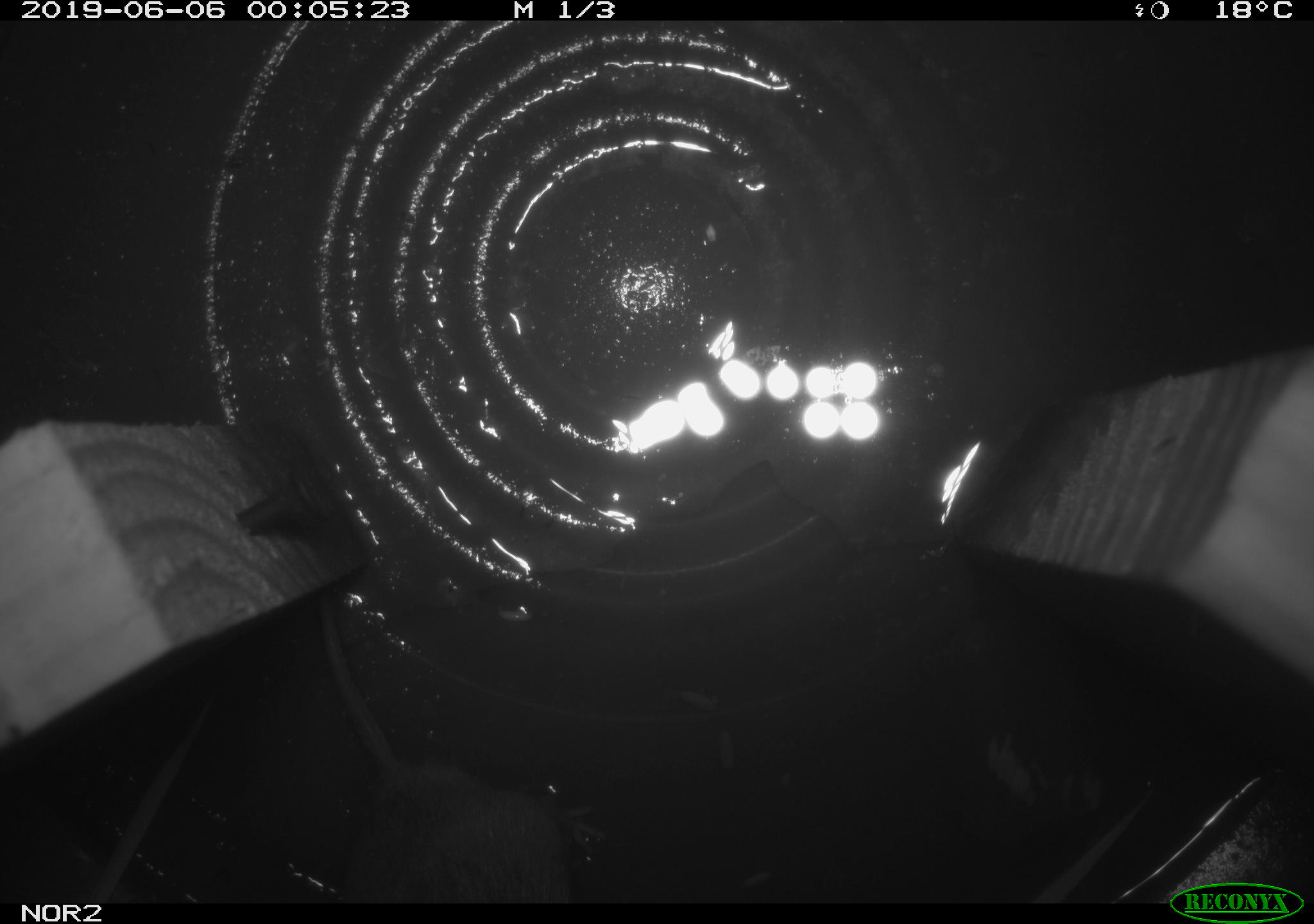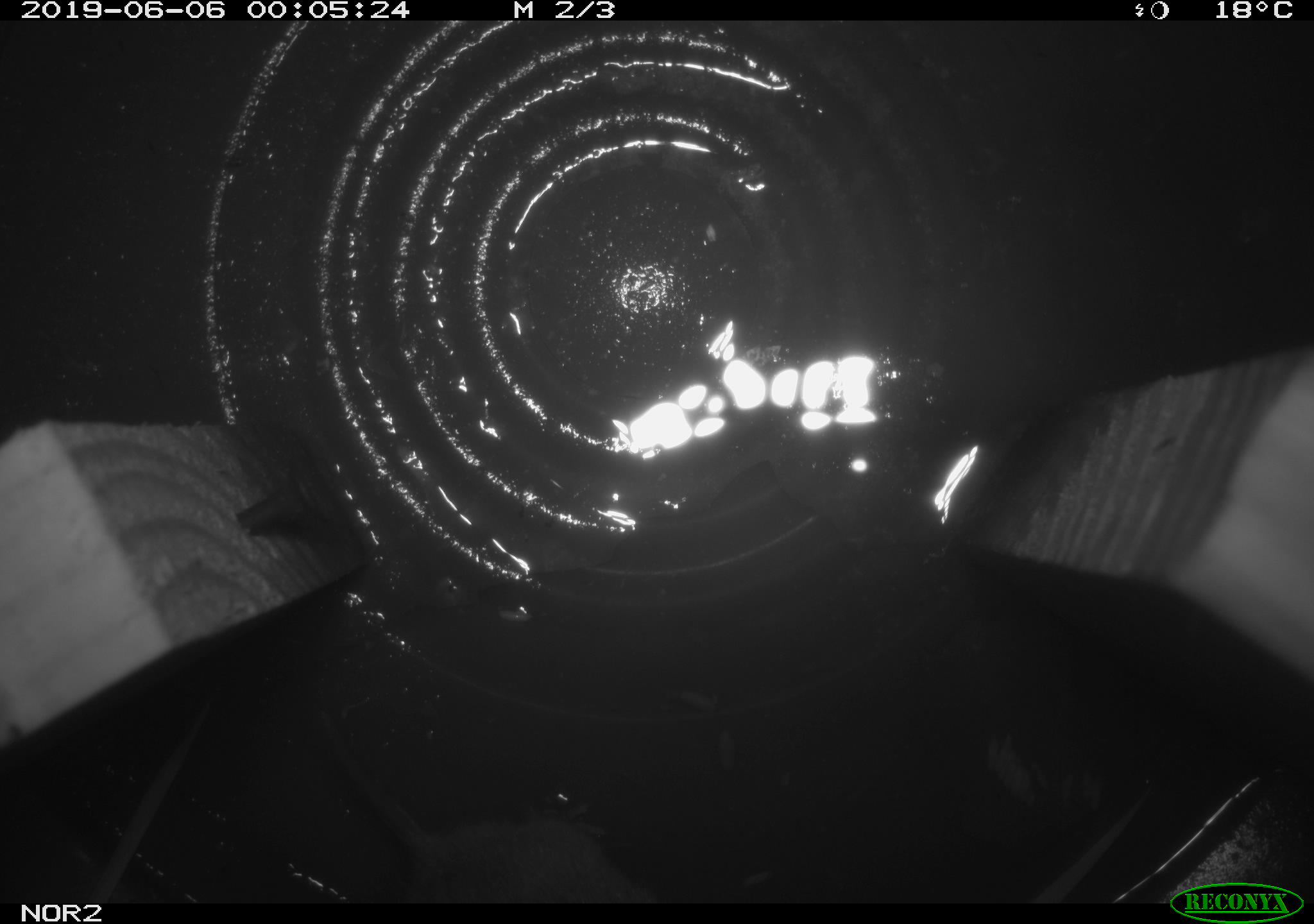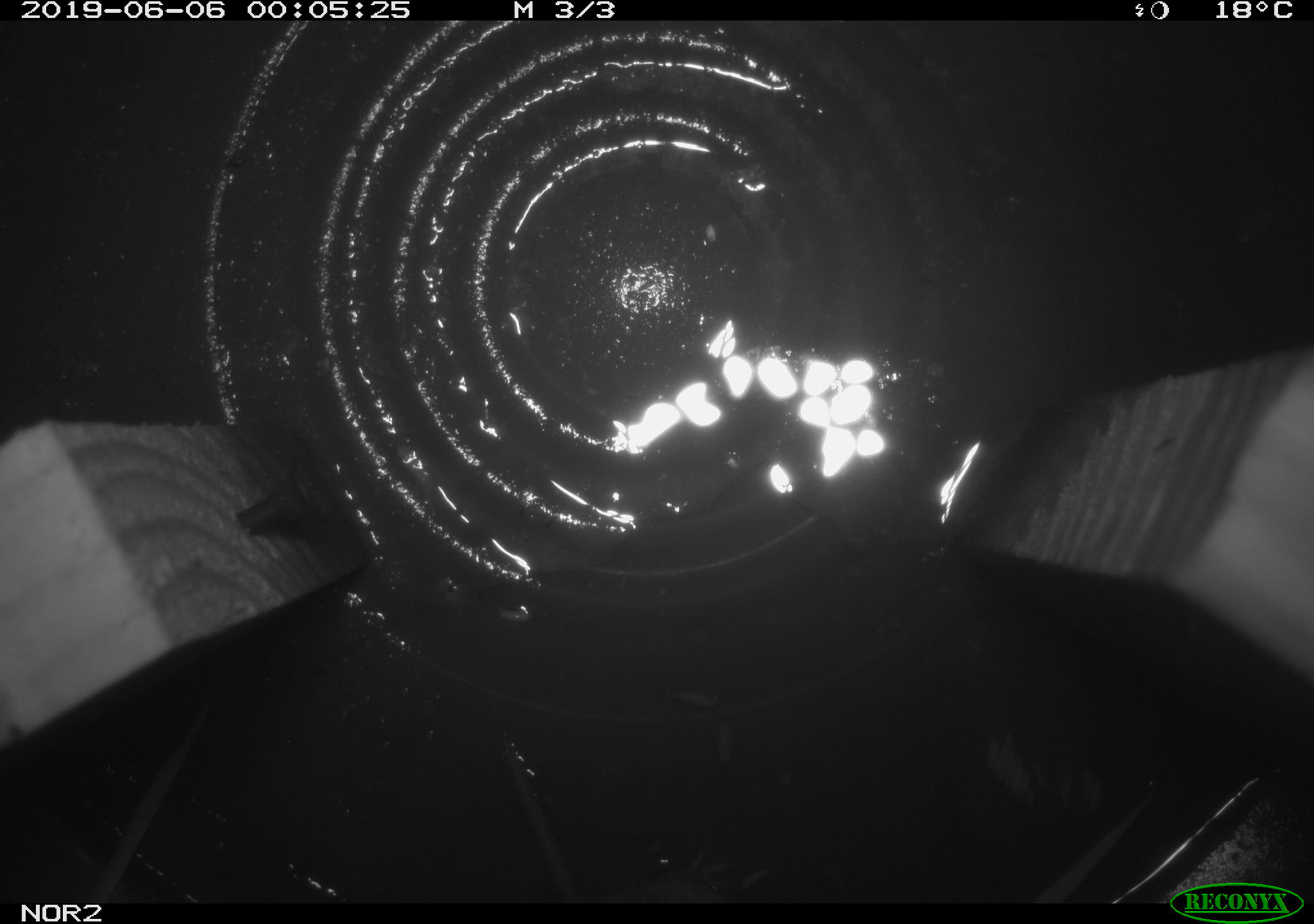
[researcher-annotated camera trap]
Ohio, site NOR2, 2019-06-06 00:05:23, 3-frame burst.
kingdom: Animalia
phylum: Chordata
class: Mammalia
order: Rodentia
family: Cricetidae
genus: Microtus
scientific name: Microtus pennsylvanicus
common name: meadow vole